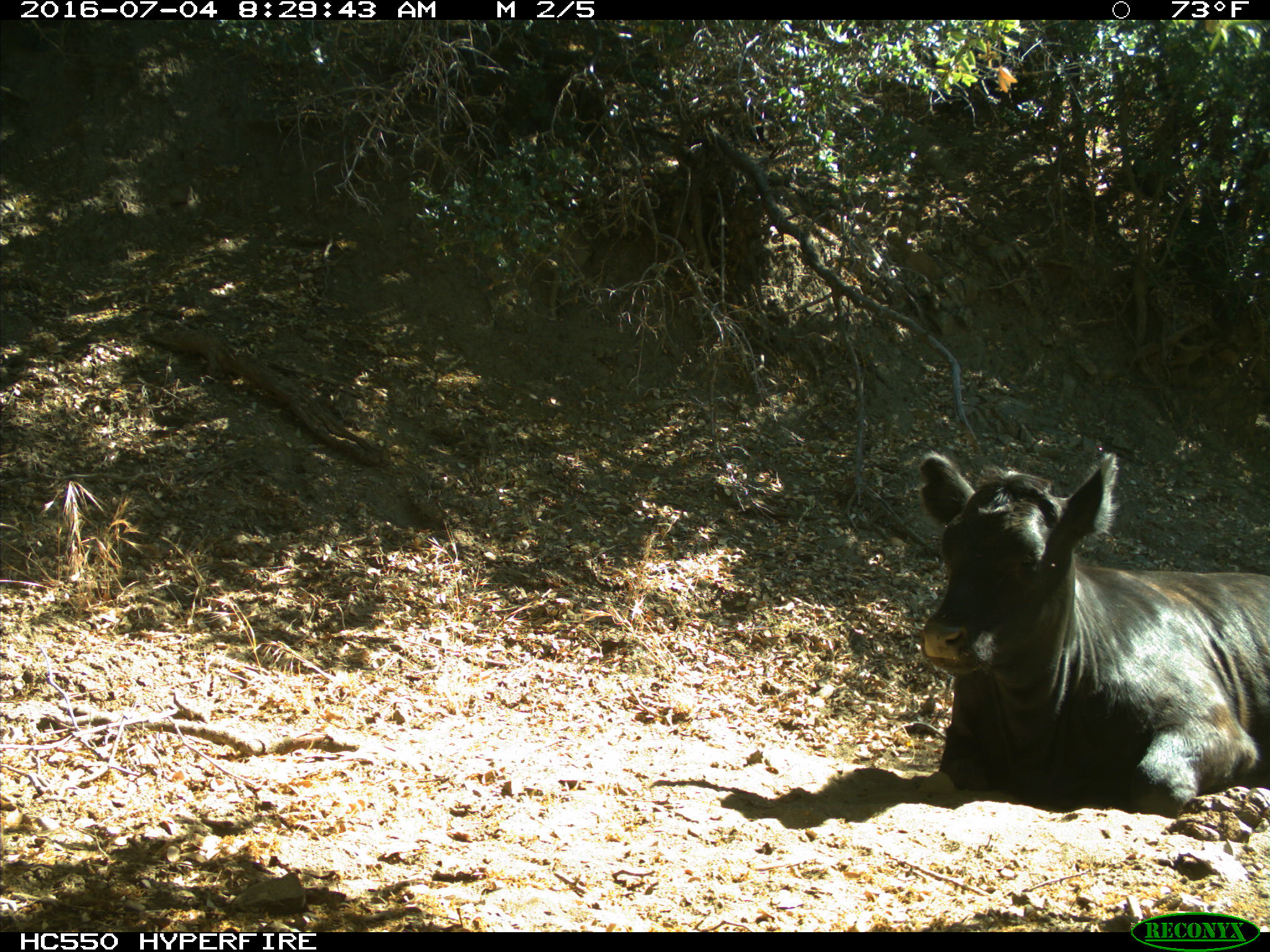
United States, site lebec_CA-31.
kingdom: Animalia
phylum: Chordata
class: Mammalia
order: Artiodactyla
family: Bovidae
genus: Bos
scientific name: Bos taurus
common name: domestic cow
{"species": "Bos taurus (domestic cow)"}